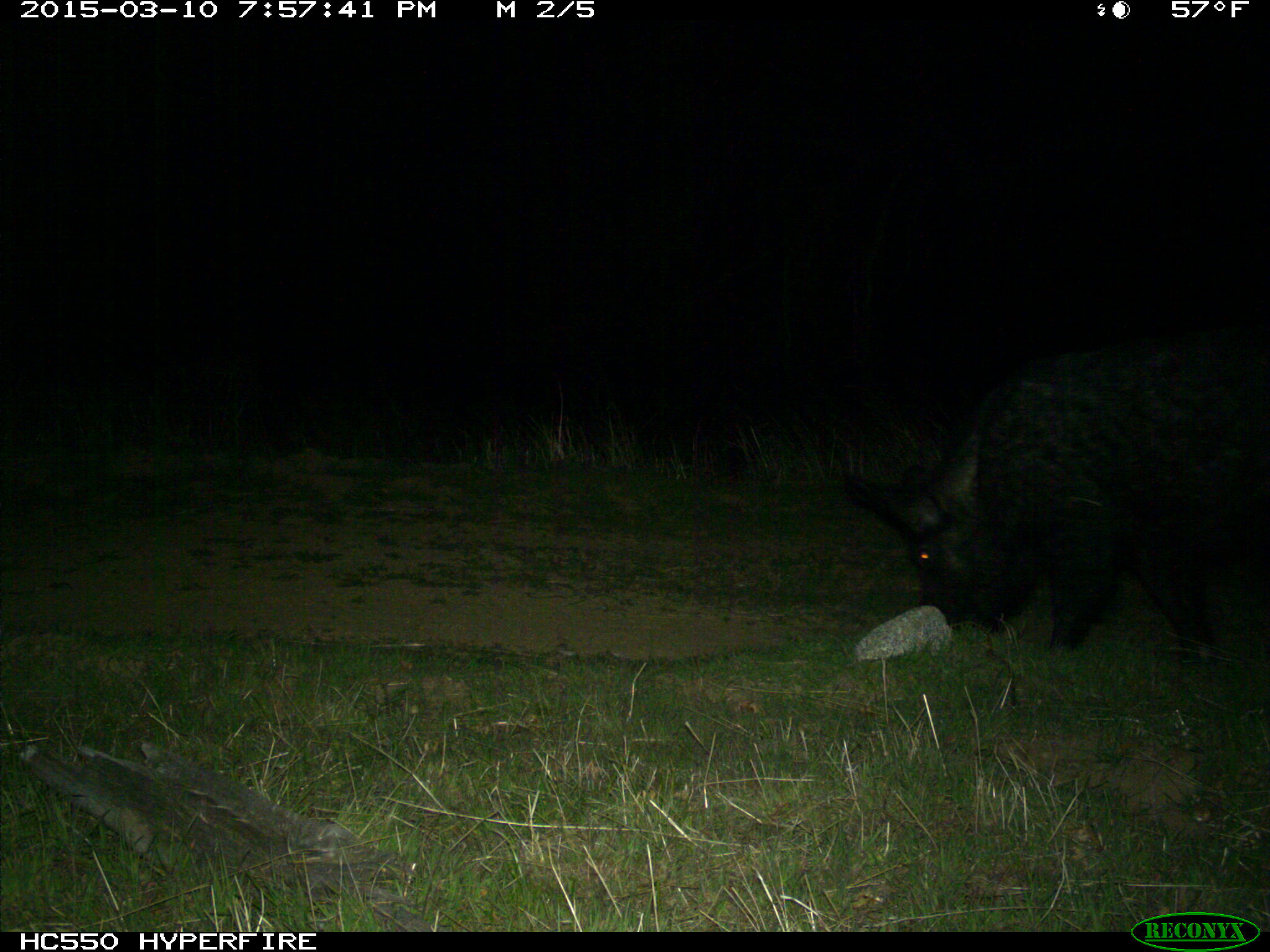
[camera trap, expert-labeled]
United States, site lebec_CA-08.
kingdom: Animalia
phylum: Chordata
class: Mammalia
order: Artiodactyla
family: Suidae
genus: Sus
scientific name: Sus scrofa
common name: wild boar